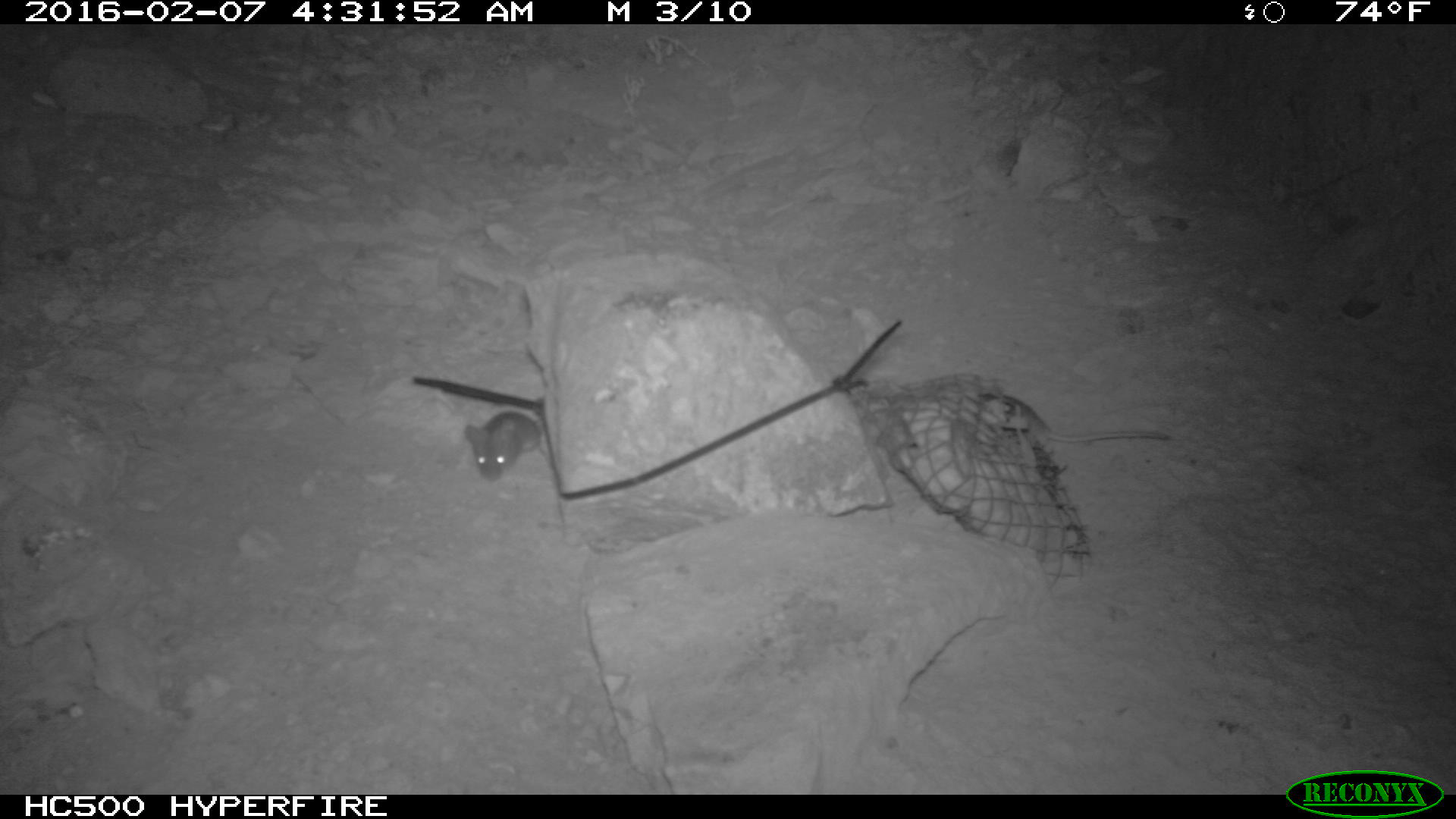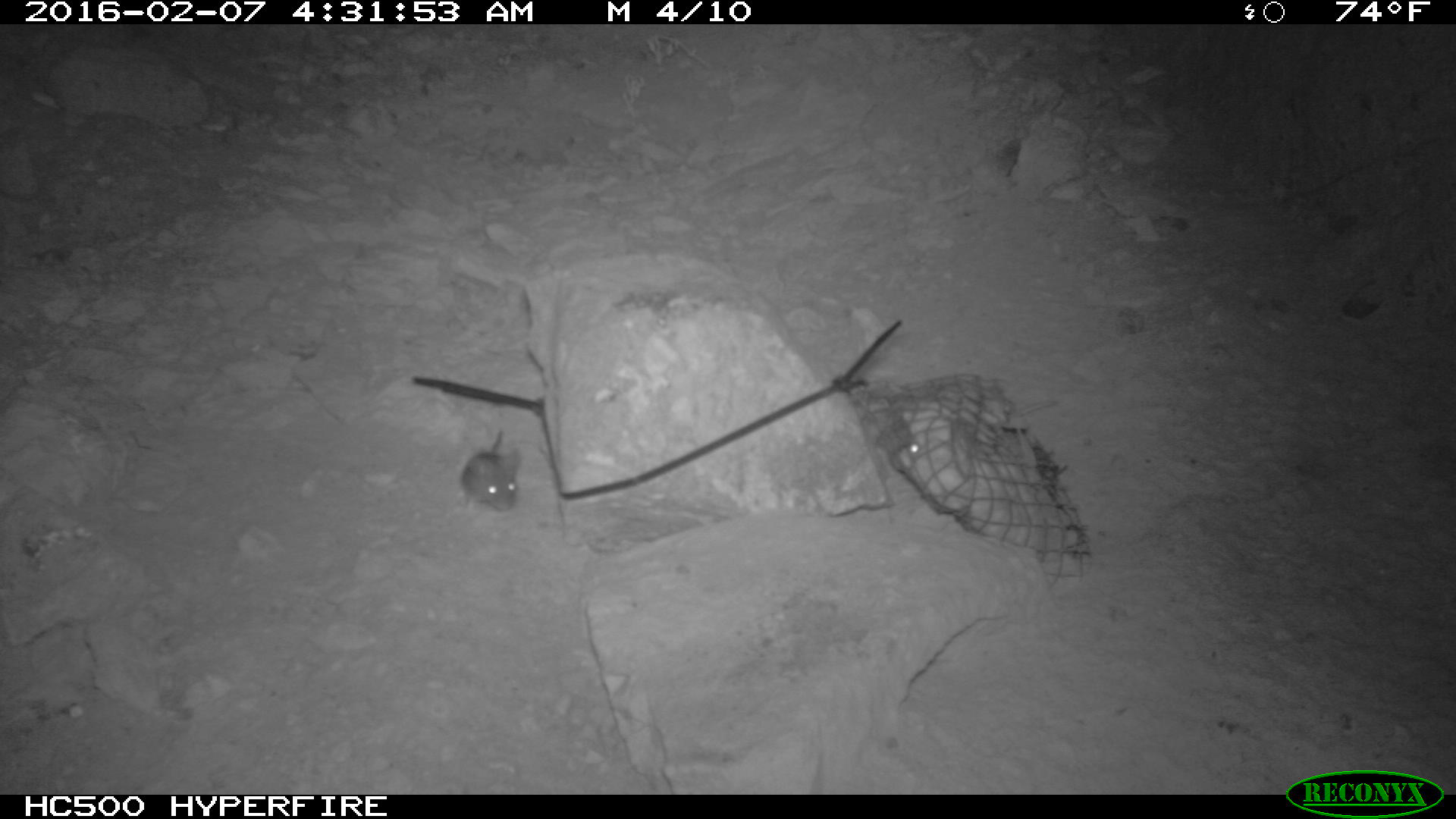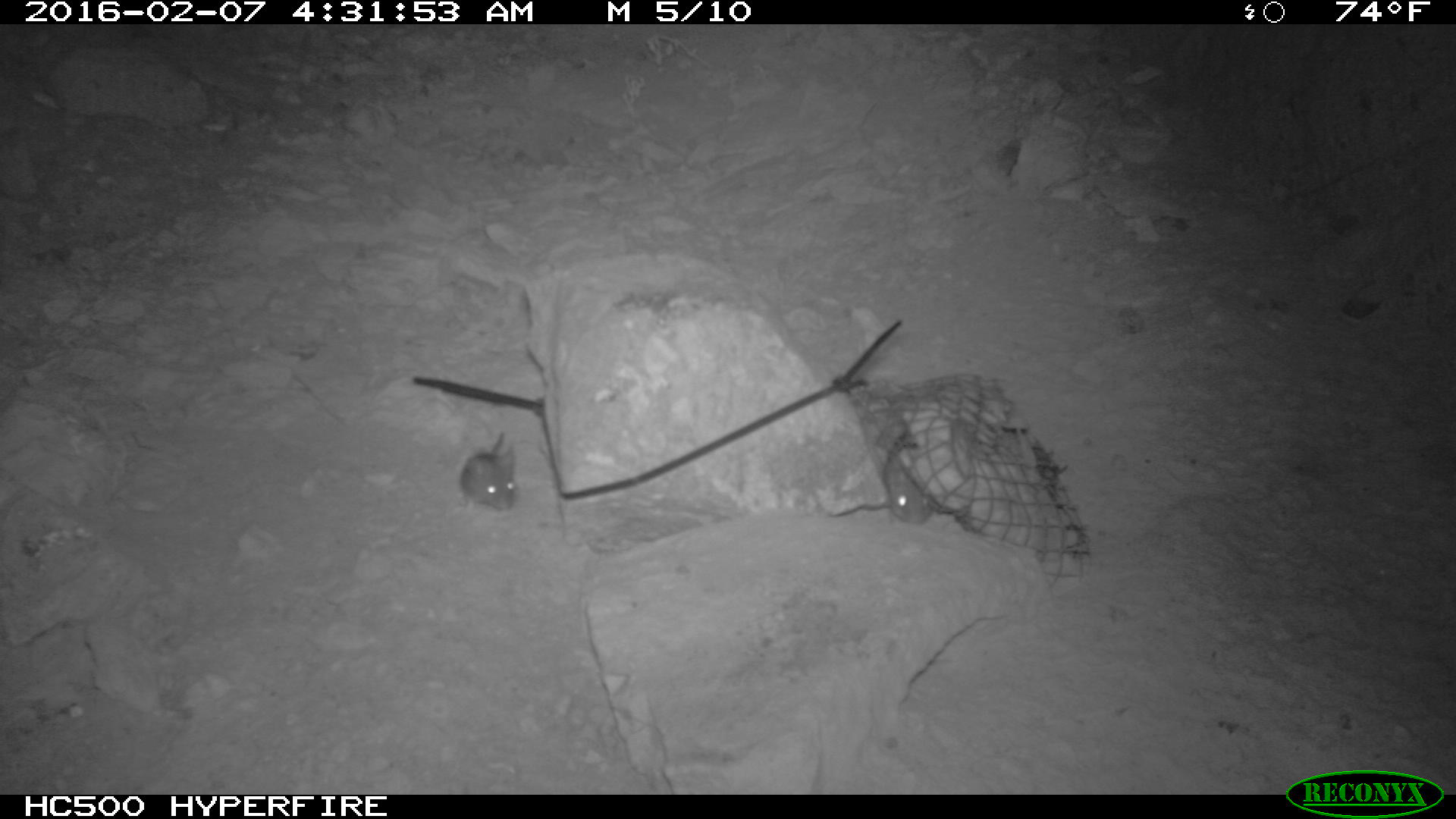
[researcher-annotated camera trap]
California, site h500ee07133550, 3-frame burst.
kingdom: Animalia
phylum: Chordata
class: Mammalia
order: Rodentia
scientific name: Rodentia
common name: rodent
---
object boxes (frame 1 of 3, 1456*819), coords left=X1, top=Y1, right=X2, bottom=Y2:
rodent: left=464, top=410, right=548, bottom=481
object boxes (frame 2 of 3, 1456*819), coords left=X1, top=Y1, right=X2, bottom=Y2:
rodent: left=460, top=428, right=519, bottom=511; left=895, top=411, right=930, bottom=475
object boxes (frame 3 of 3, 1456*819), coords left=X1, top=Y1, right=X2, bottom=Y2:
rodent: left=828, top=450, right=933, bottom=525; left=457, top=431, right=519, bottom=512